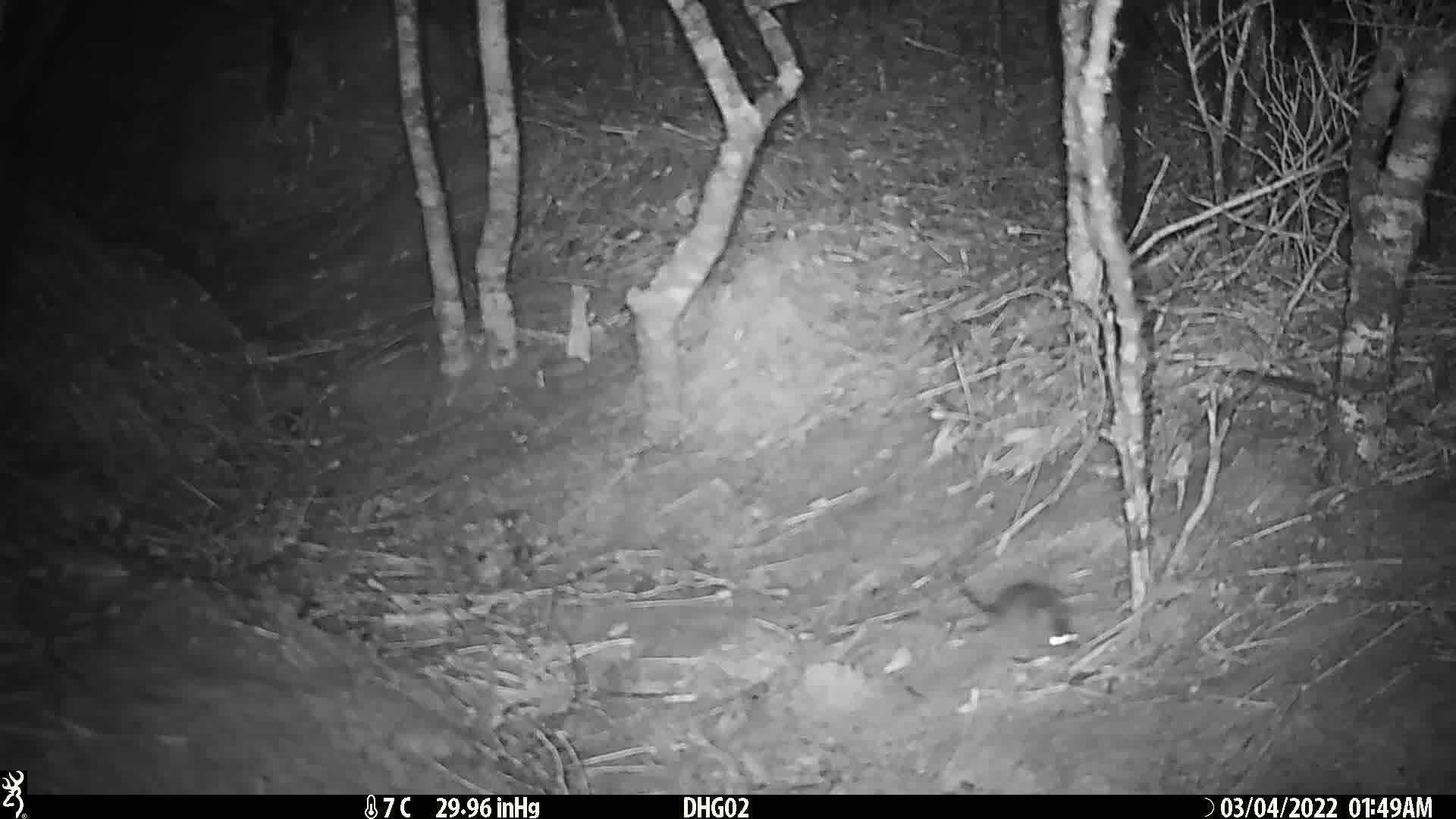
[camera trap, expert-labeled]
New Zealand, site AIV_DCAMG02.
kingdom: Animalia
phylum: Chordata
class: Mammalia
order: Rodentia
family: Muridae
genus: Mus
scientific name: Mus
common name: mouse